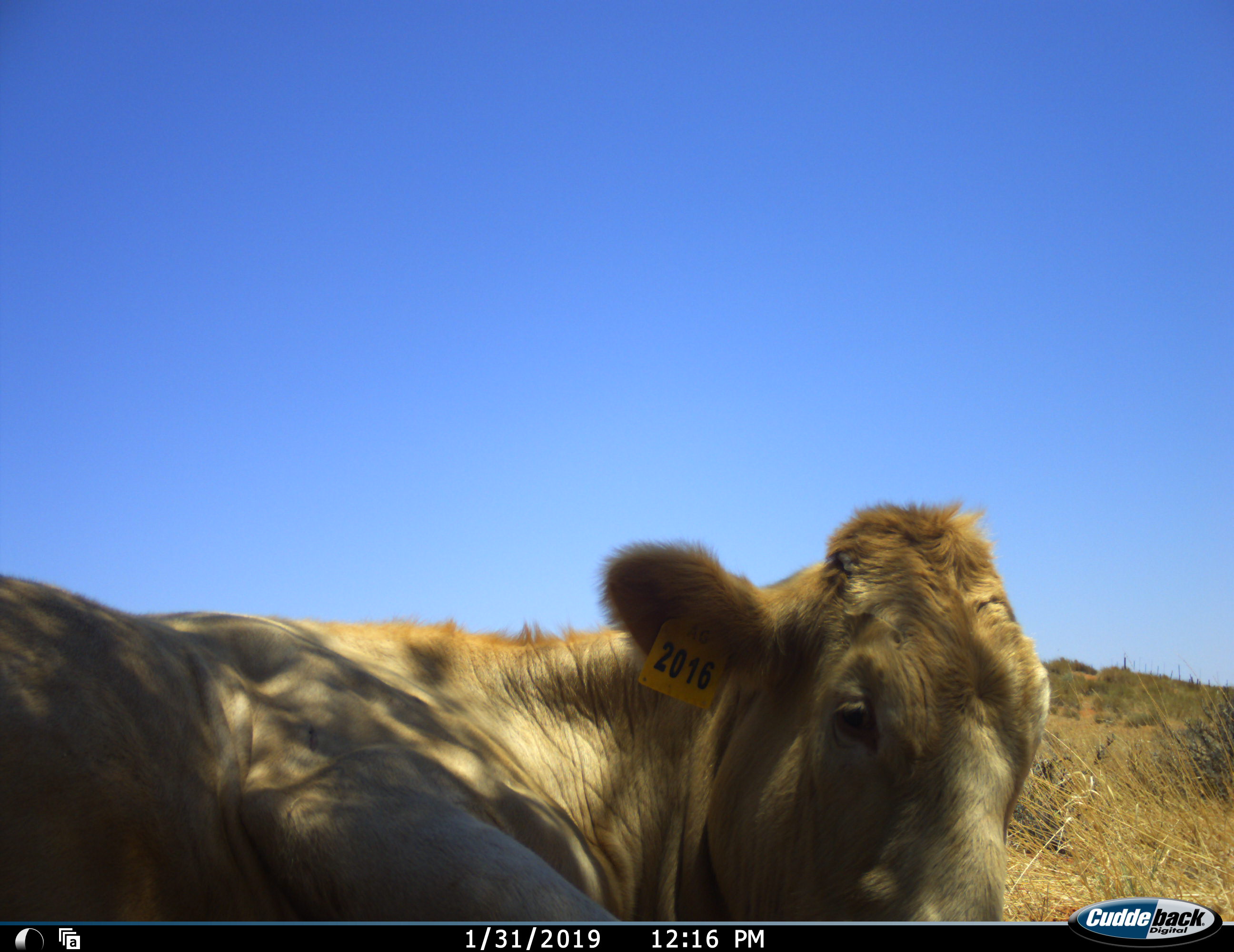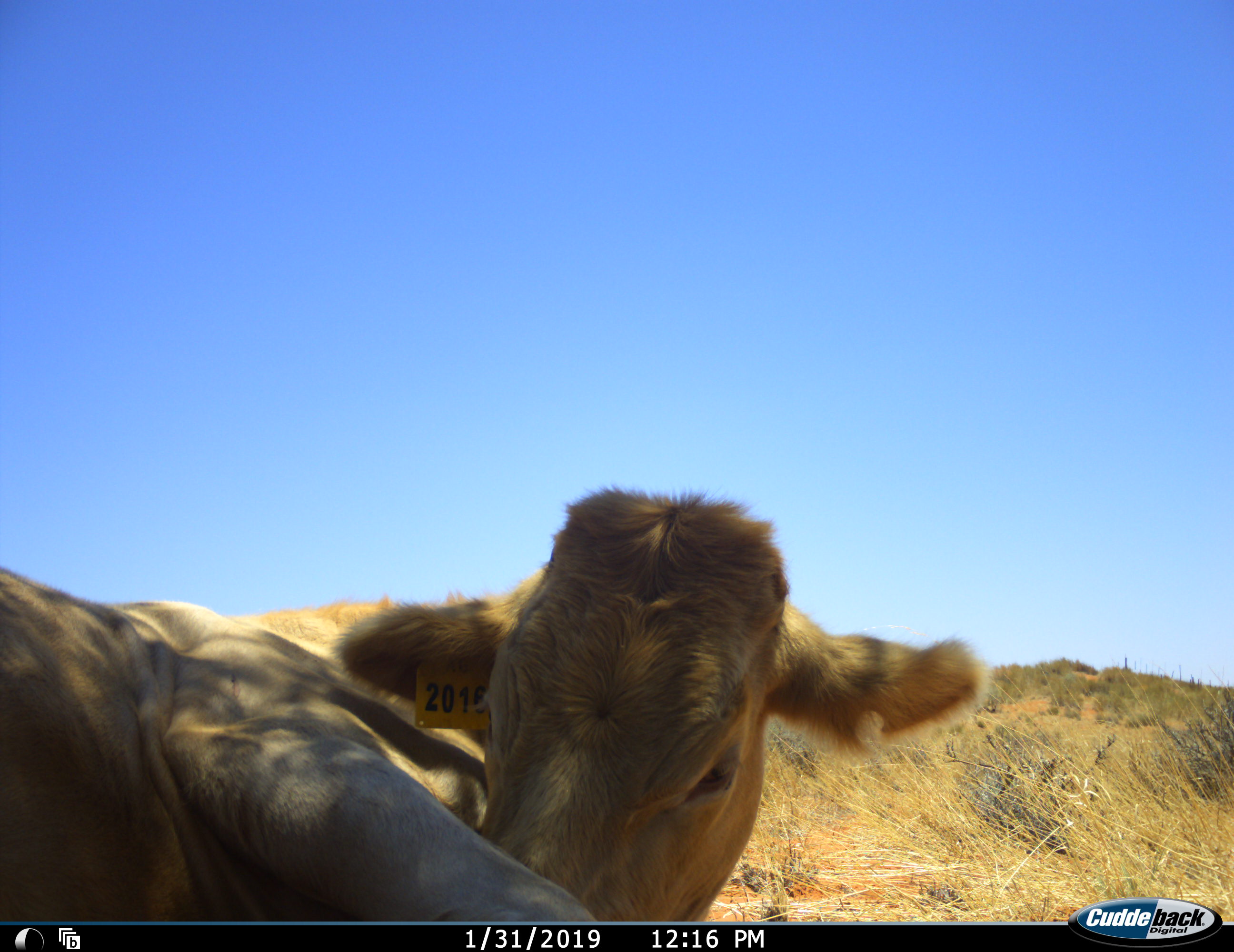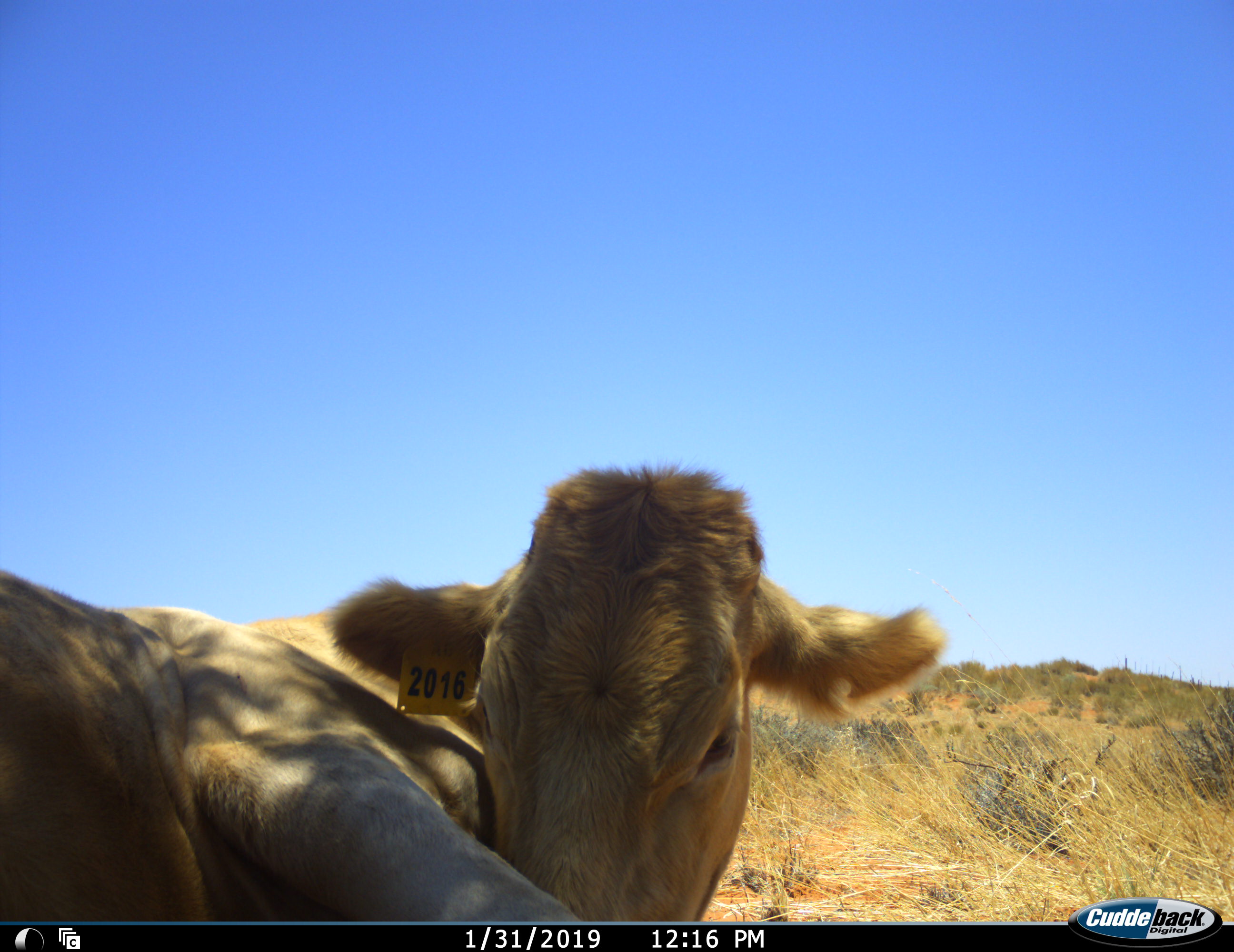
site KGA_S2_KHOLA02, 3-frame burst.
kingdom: Animalia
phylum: Chordata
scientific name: Vertebrata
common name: domestic animal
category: domesticanimal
Domesticanimal (domestic animal) (Vertebrata), count 1. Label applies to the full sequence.